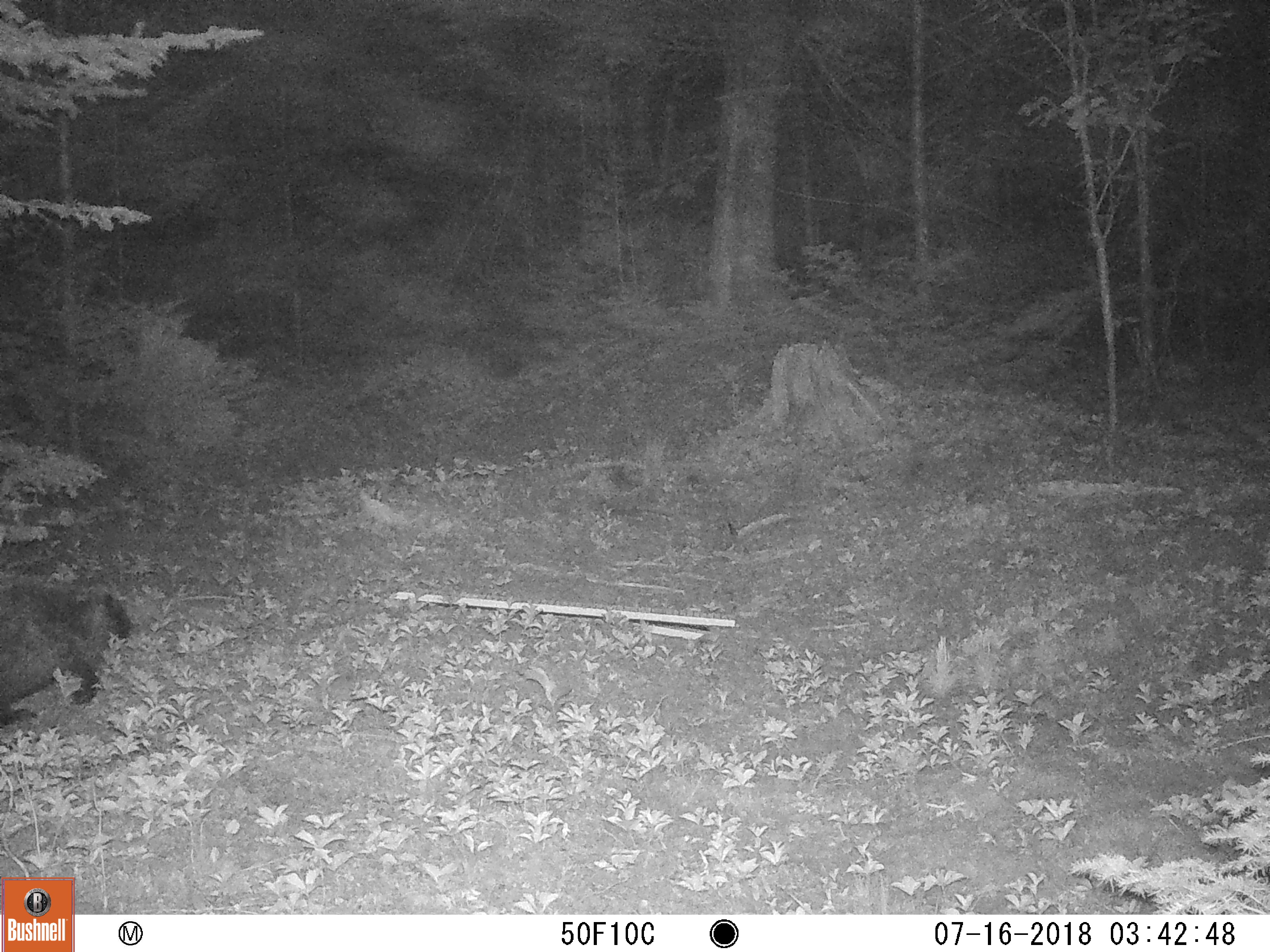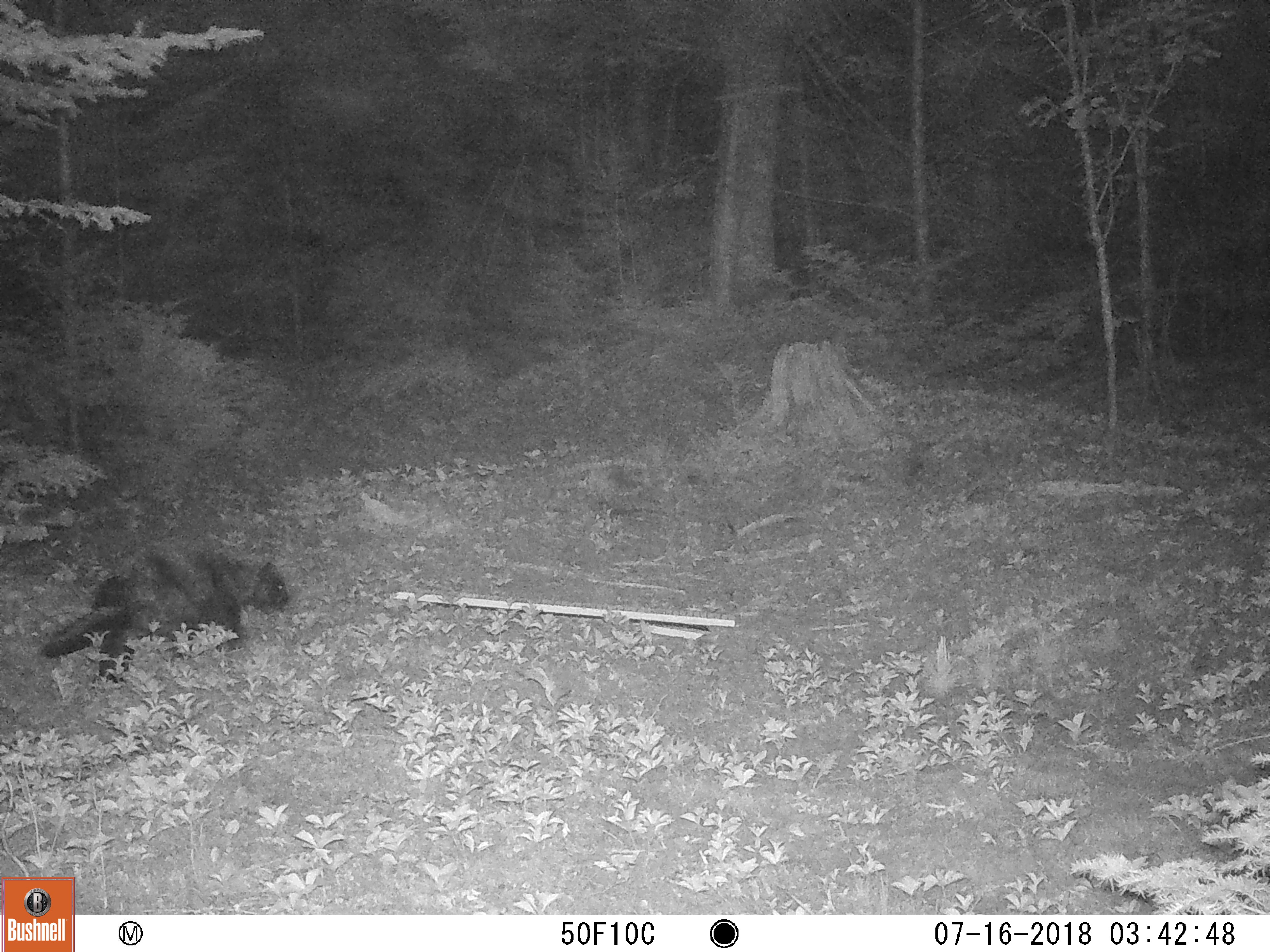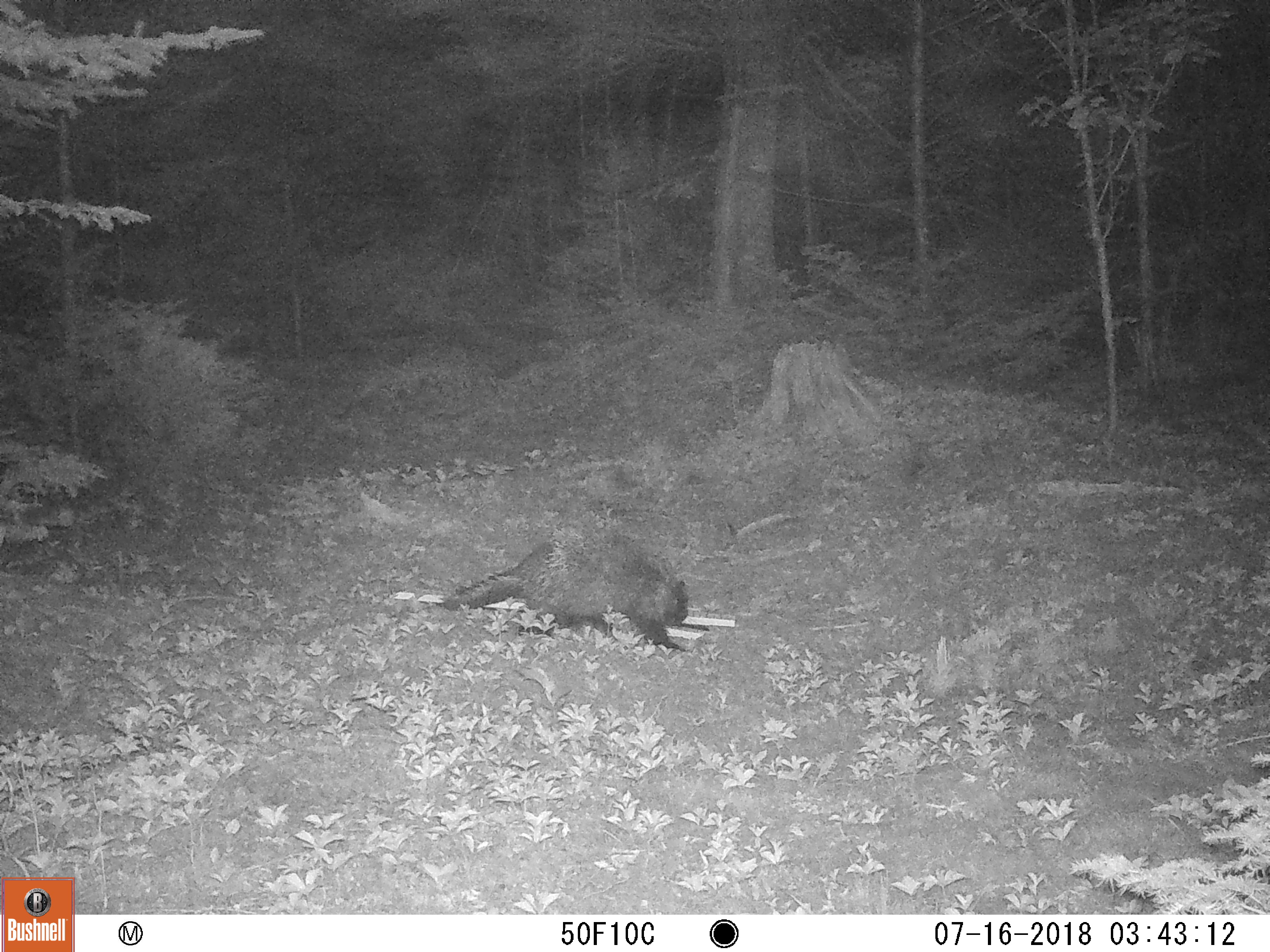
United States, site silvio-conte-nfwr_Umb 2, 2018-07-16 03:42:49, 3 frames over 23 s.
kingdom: Animalia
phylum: Chordata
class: Mammalia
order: Rodentia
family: Erethizontidae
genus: Erethizon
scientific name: Erethizon dorsatum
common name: porcupine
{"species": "porcupine (Erethizon dorsatum)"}